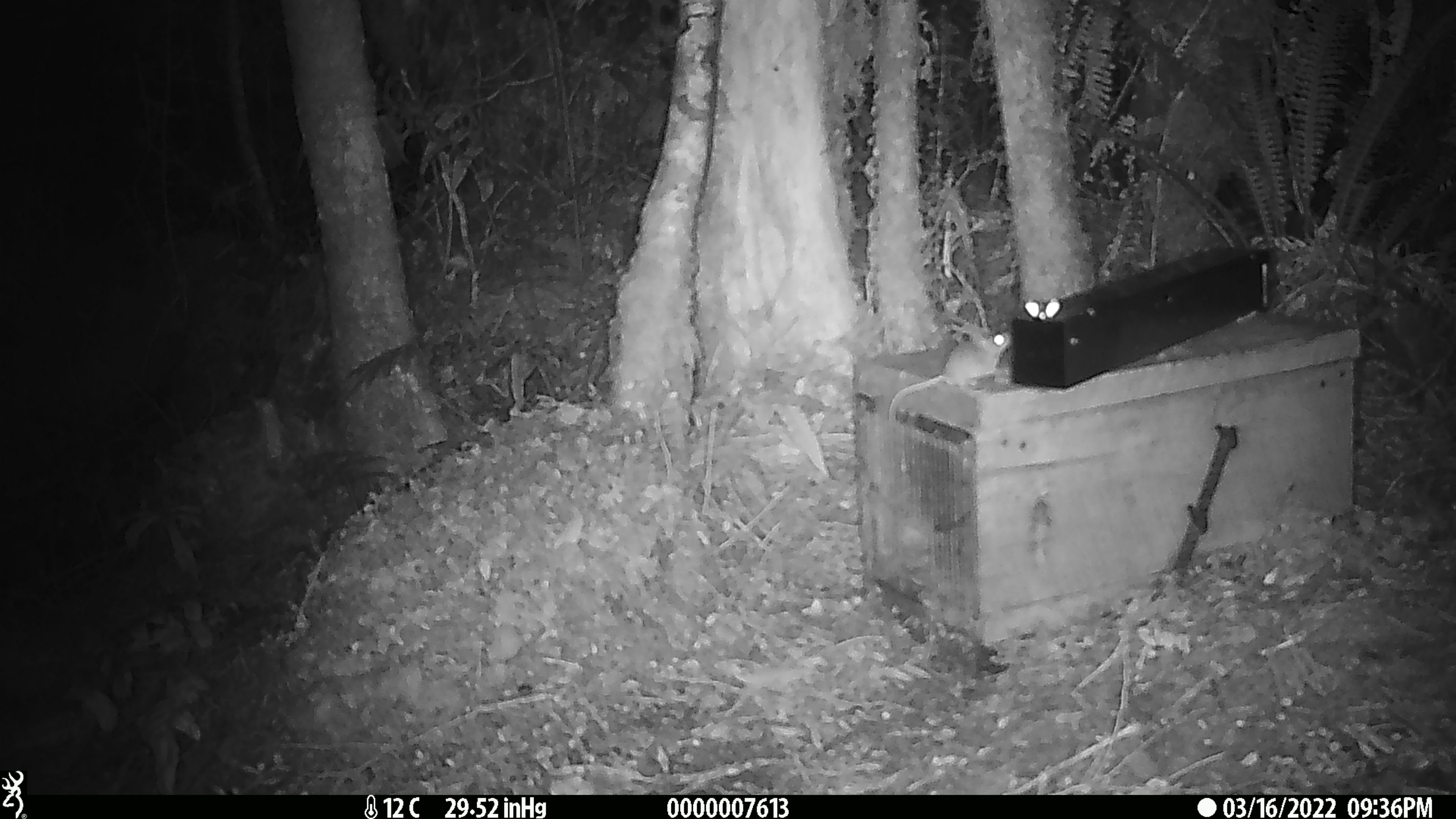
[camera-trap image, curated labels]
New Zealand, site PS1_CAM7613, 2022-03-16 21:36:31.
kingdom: Animalia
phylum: Chordata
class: Mammalia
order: Rodentia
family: Muridae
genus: Mus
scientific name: Mus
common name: mouse